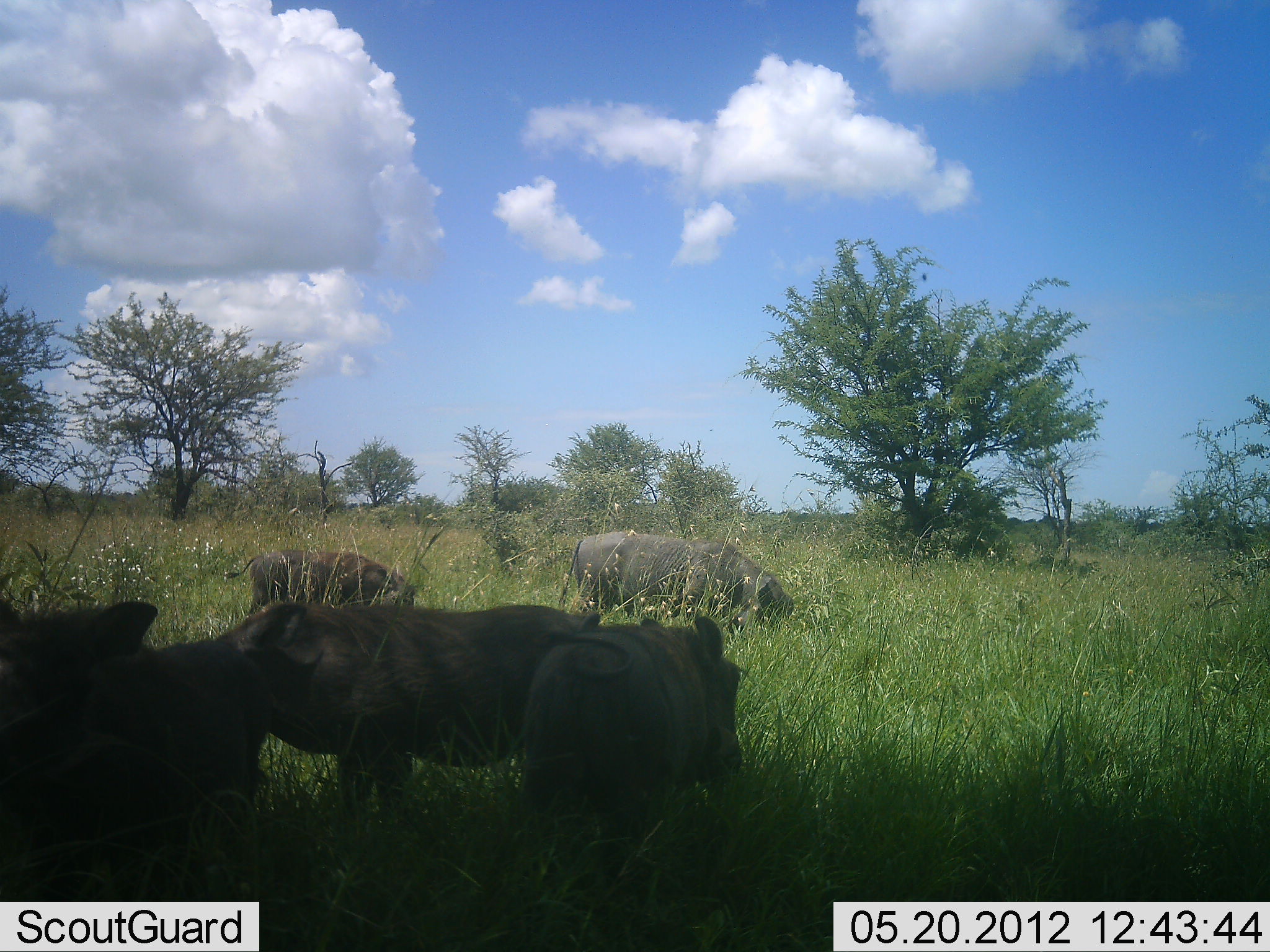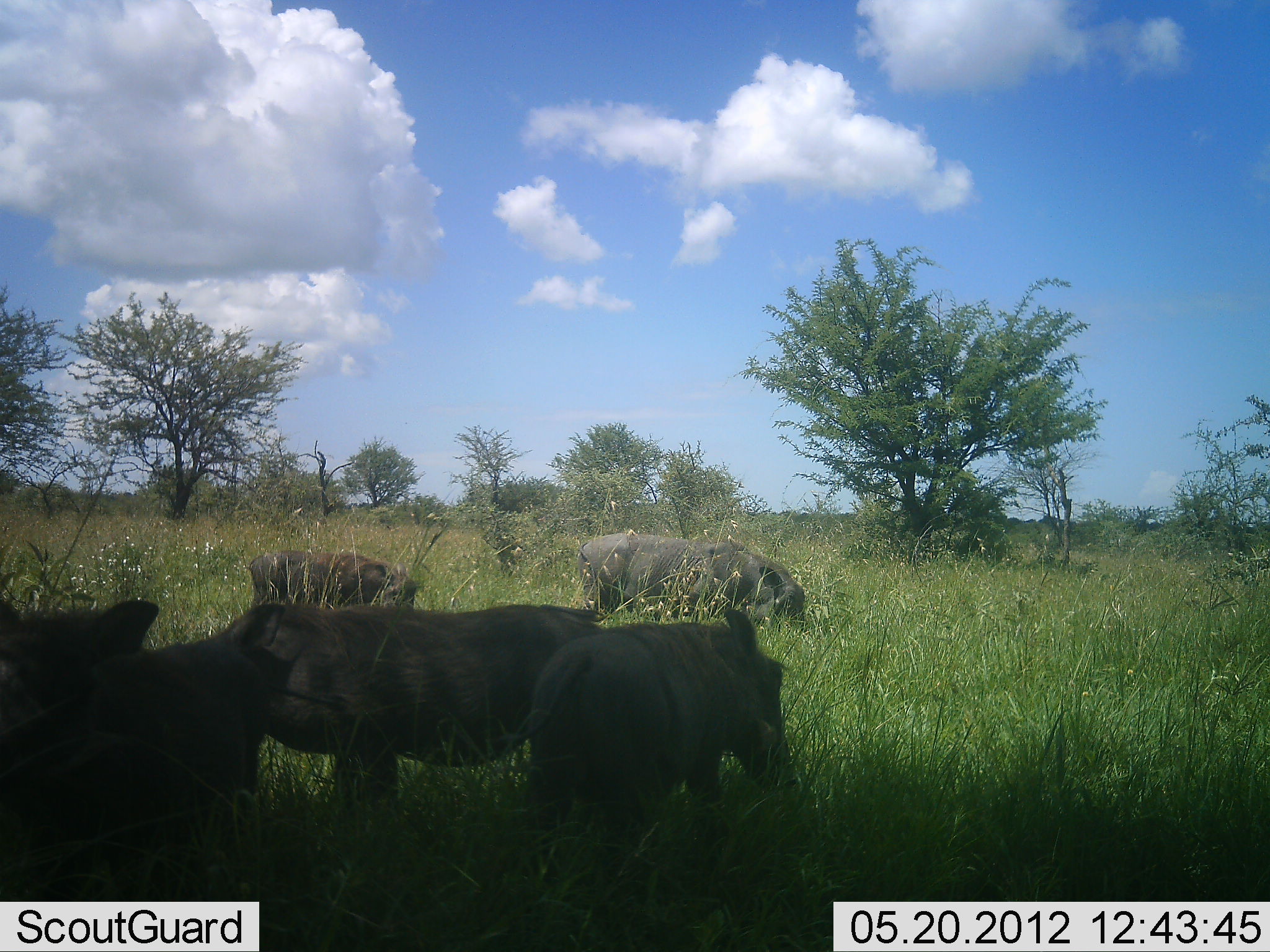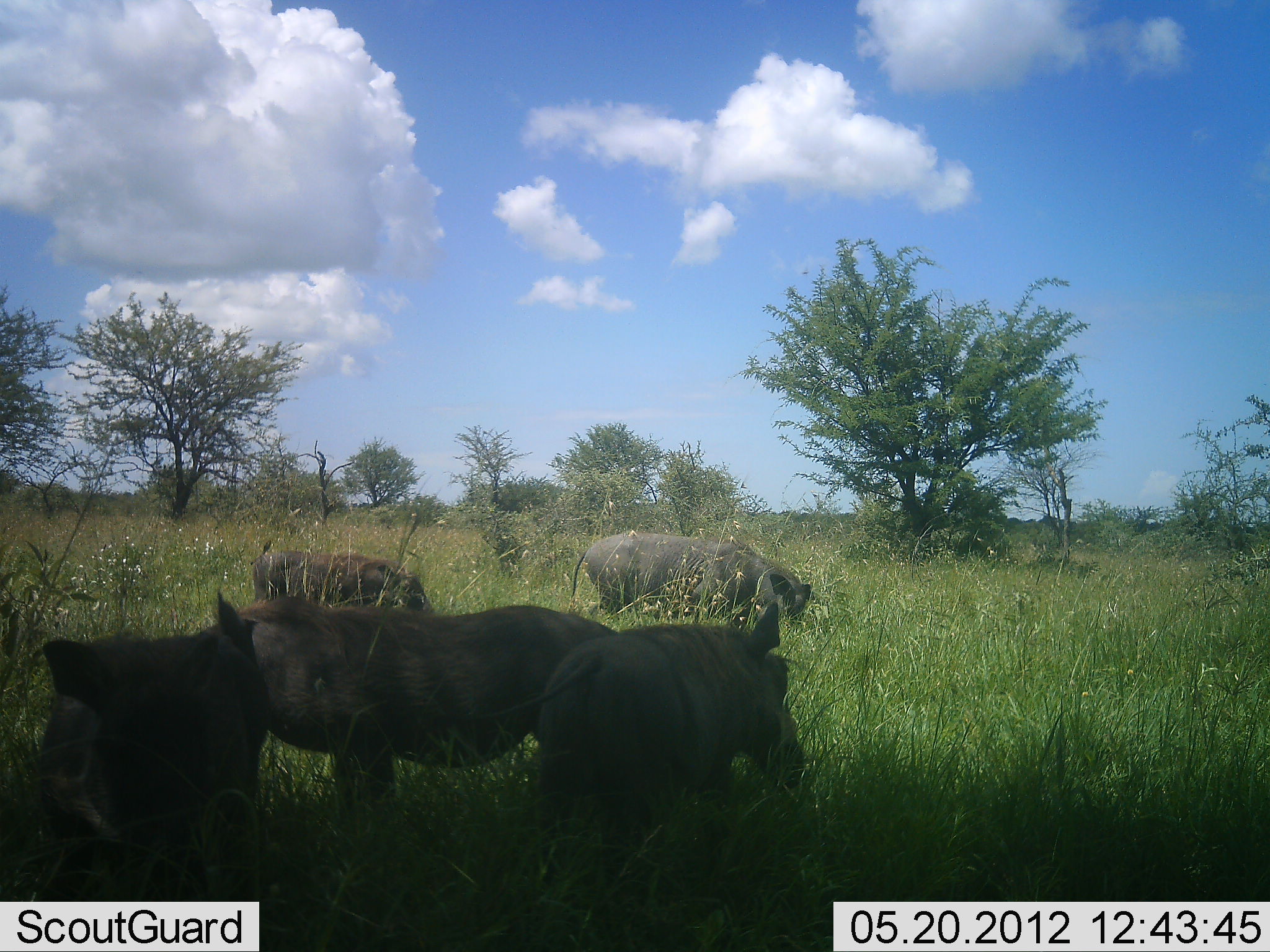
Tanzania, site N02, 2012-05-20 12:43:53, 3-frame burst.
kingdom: Animalia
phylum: Chordata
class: Mammalia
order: Artiodactyla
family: Suidae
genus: Phacochoerus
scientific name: Phacochoerus africanus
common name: warthog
Warthog (Phacochoerus africanus), count 5. Behavior (volunteer vote fractions): standing 30%, resting 0%, moving 20%, interacting 0%. Young present (vote fraction): 0%. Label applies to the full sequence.